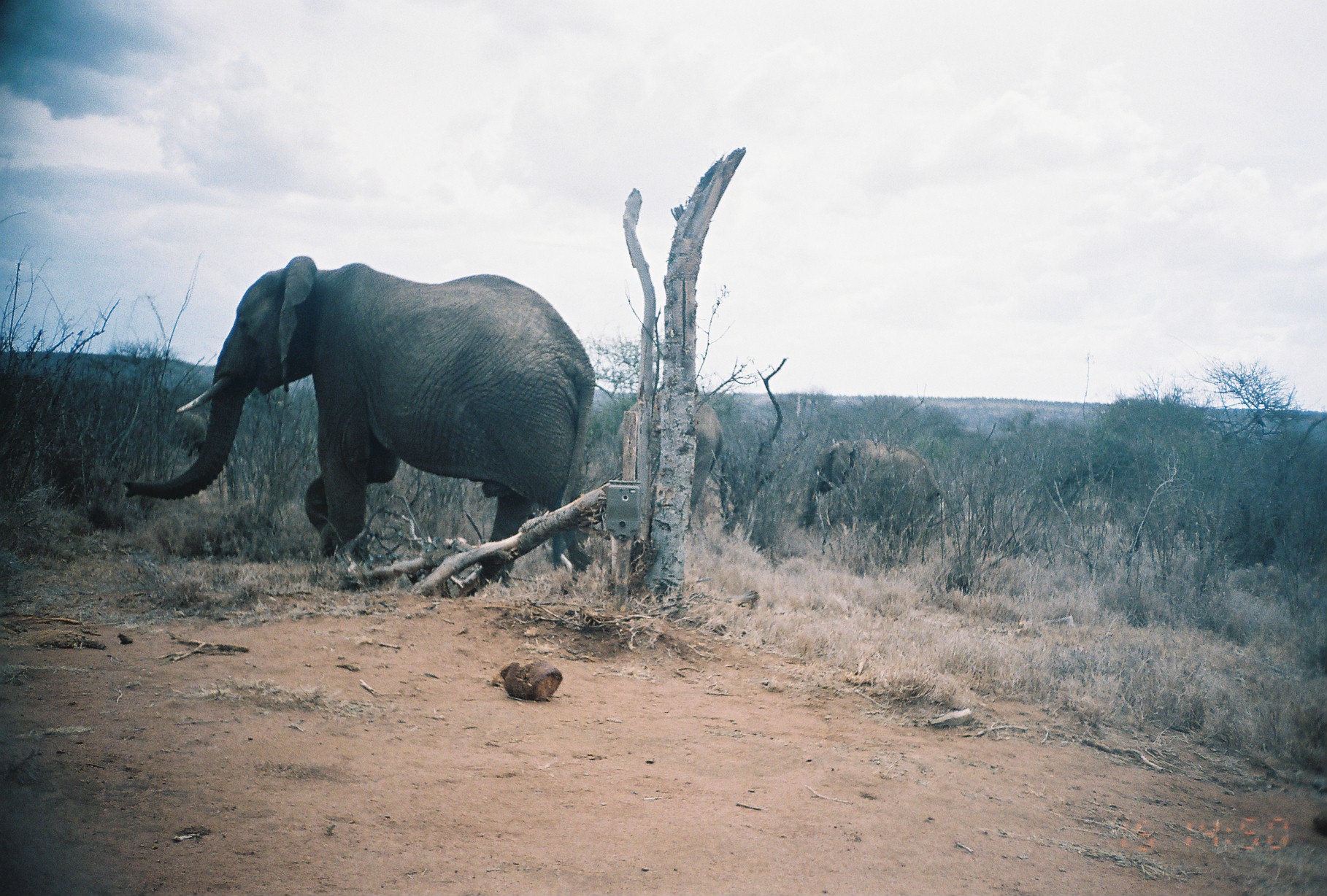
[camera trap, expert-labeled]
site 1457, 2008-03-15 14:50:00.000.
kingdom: Animalia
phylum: Chordata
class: Mammalia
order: Proboscidea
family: Elephantidae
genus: Loxodonta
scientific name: Loxodonta africana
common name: african bush elephant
Loxodonta africana (african bush elephant), count 3.